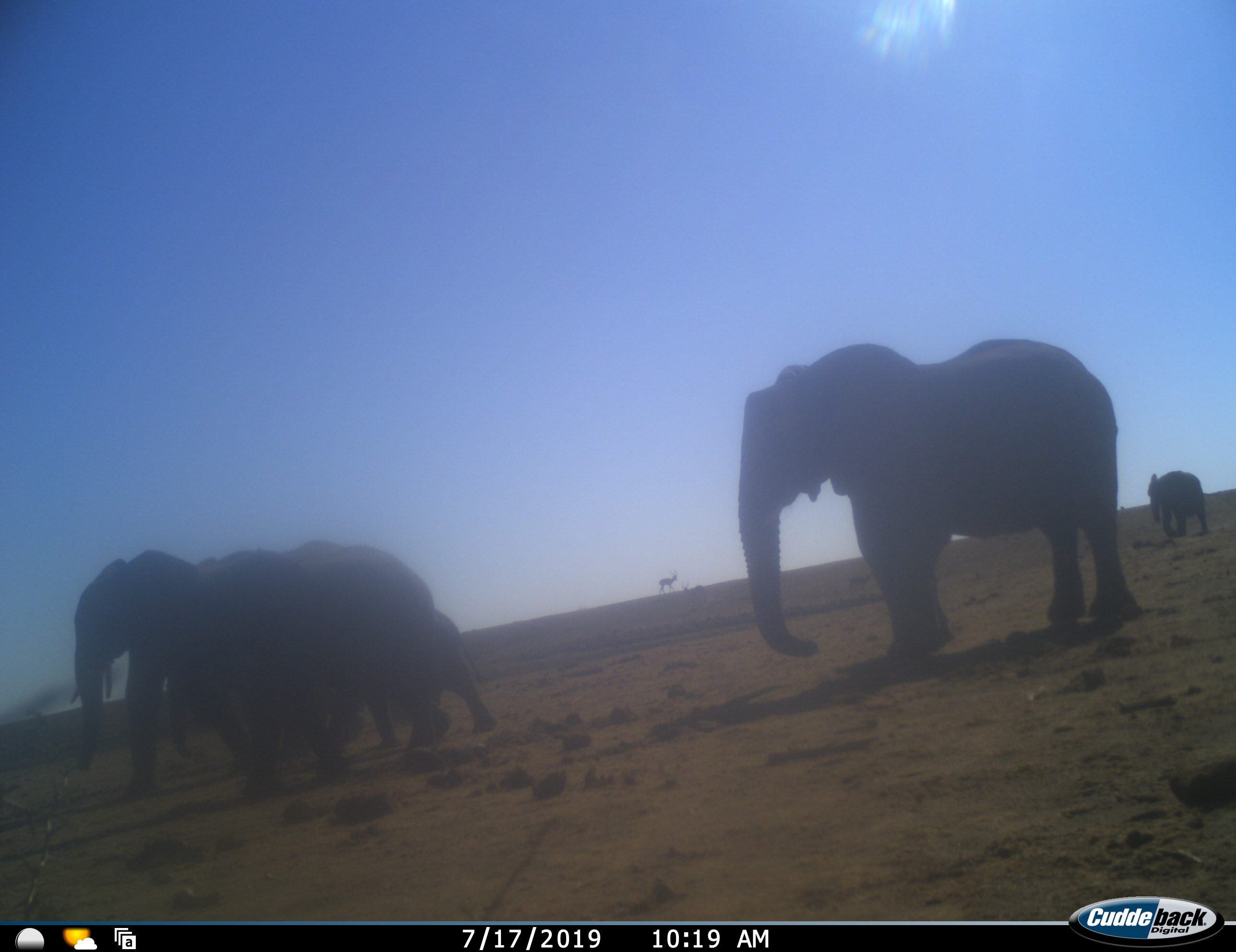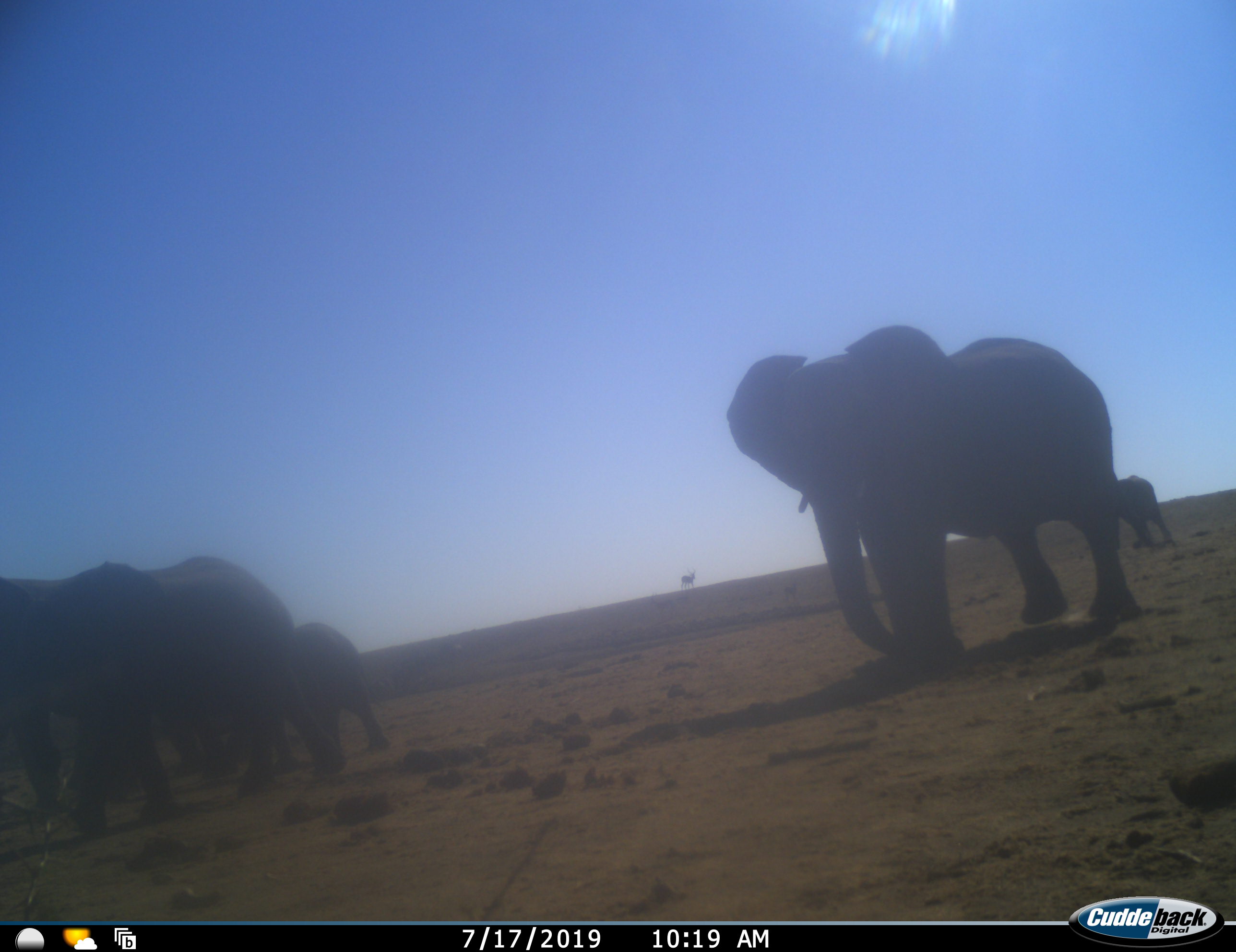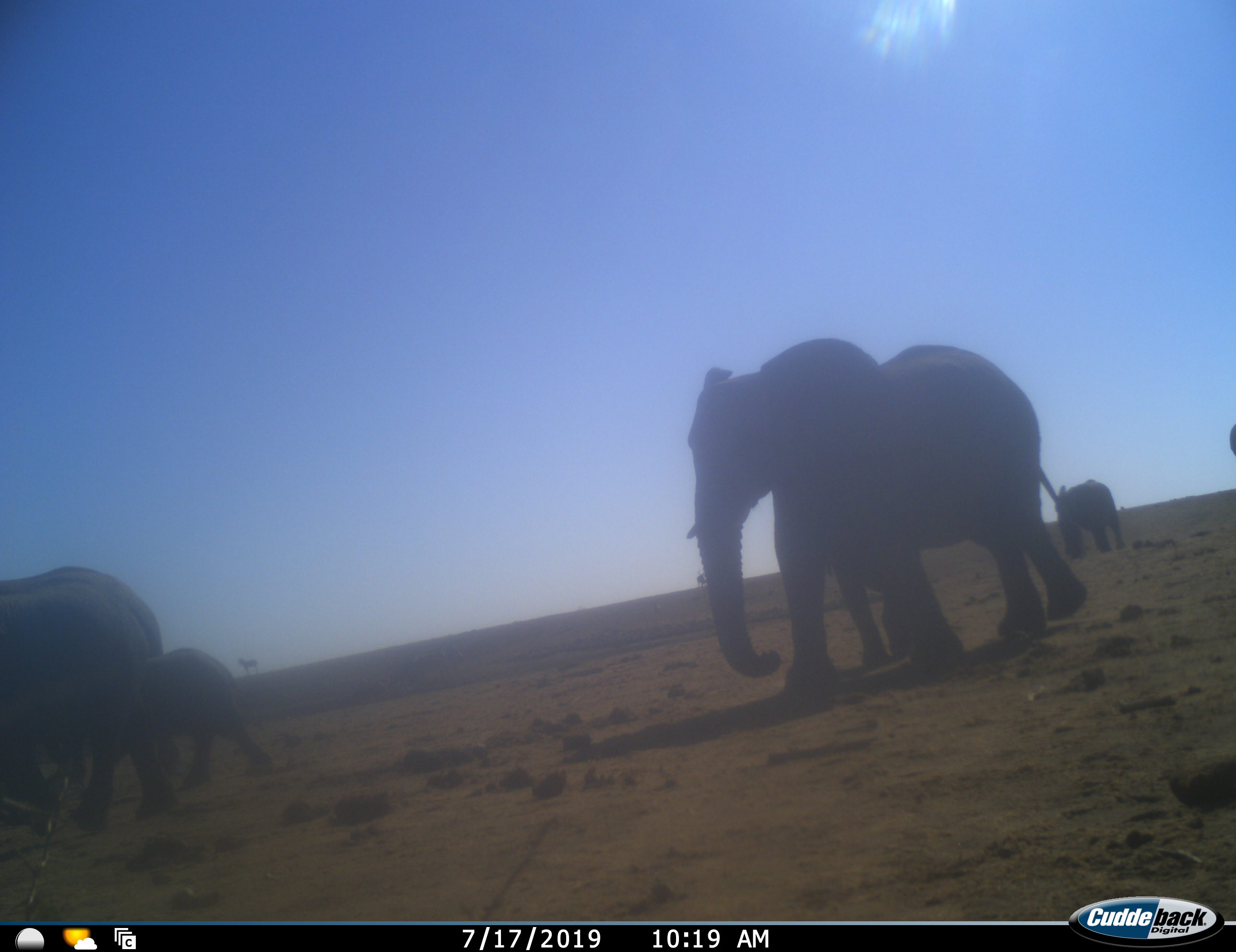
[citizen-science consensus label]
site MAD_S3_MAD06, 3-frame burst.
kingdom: Animalia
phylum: Chordata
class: Mammalia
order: Proboscidea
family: Elephantidae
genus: Loxodonta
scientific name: Loxodonta africana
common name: african bush elephant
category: elephant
Elephant (african bush elephant) (Loxodonta africana), count 6. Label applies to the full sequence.